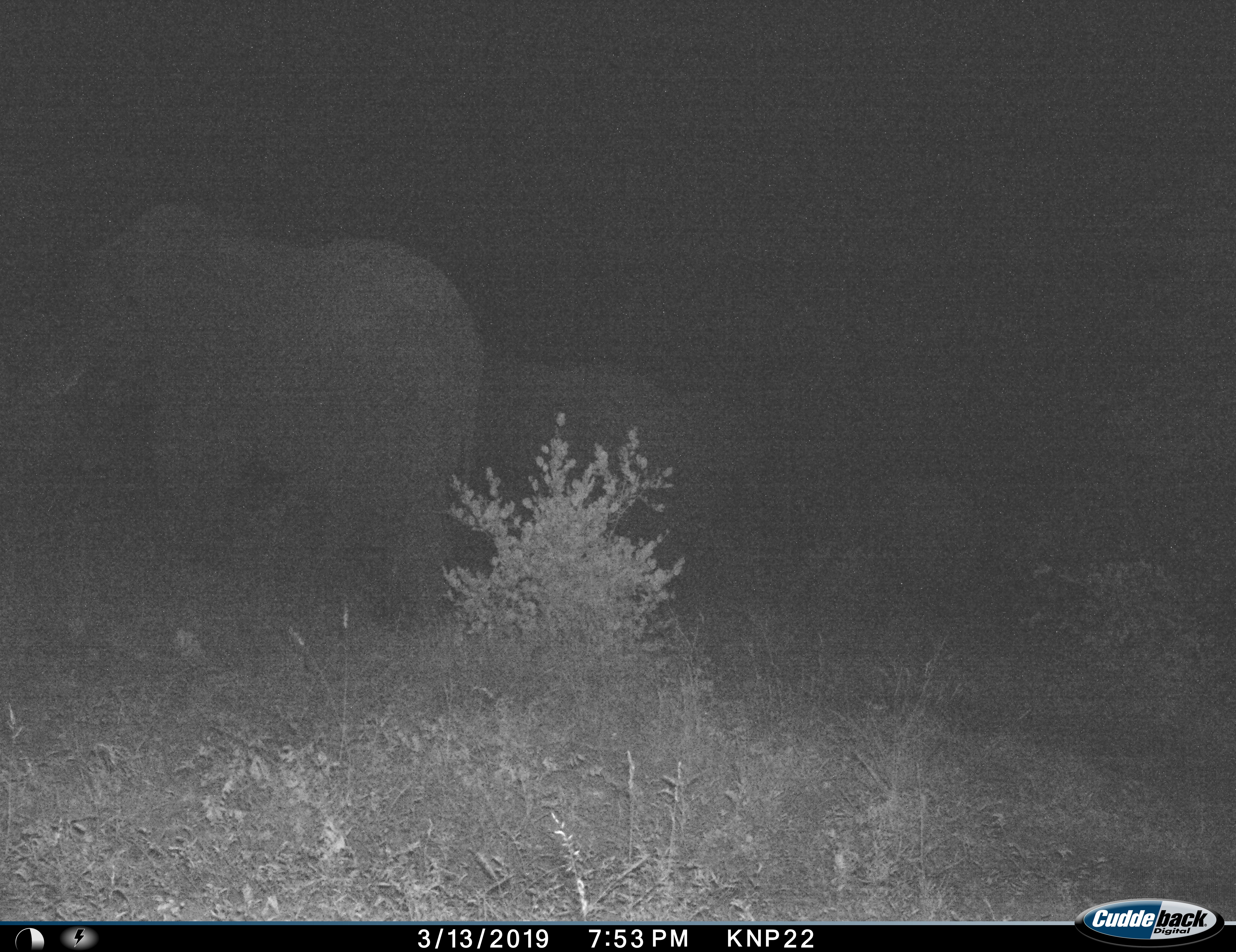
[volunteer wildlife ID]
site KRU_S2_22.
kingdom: Animalia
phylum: Chordata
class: Mammalia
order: Proboscidea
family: Elephantidae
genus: Loxodonta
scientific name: Loxodonta africana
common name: african bush elephant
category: elephant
Elephant (african bush elephant) (Loxodonta africana), count 2. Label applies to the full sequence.